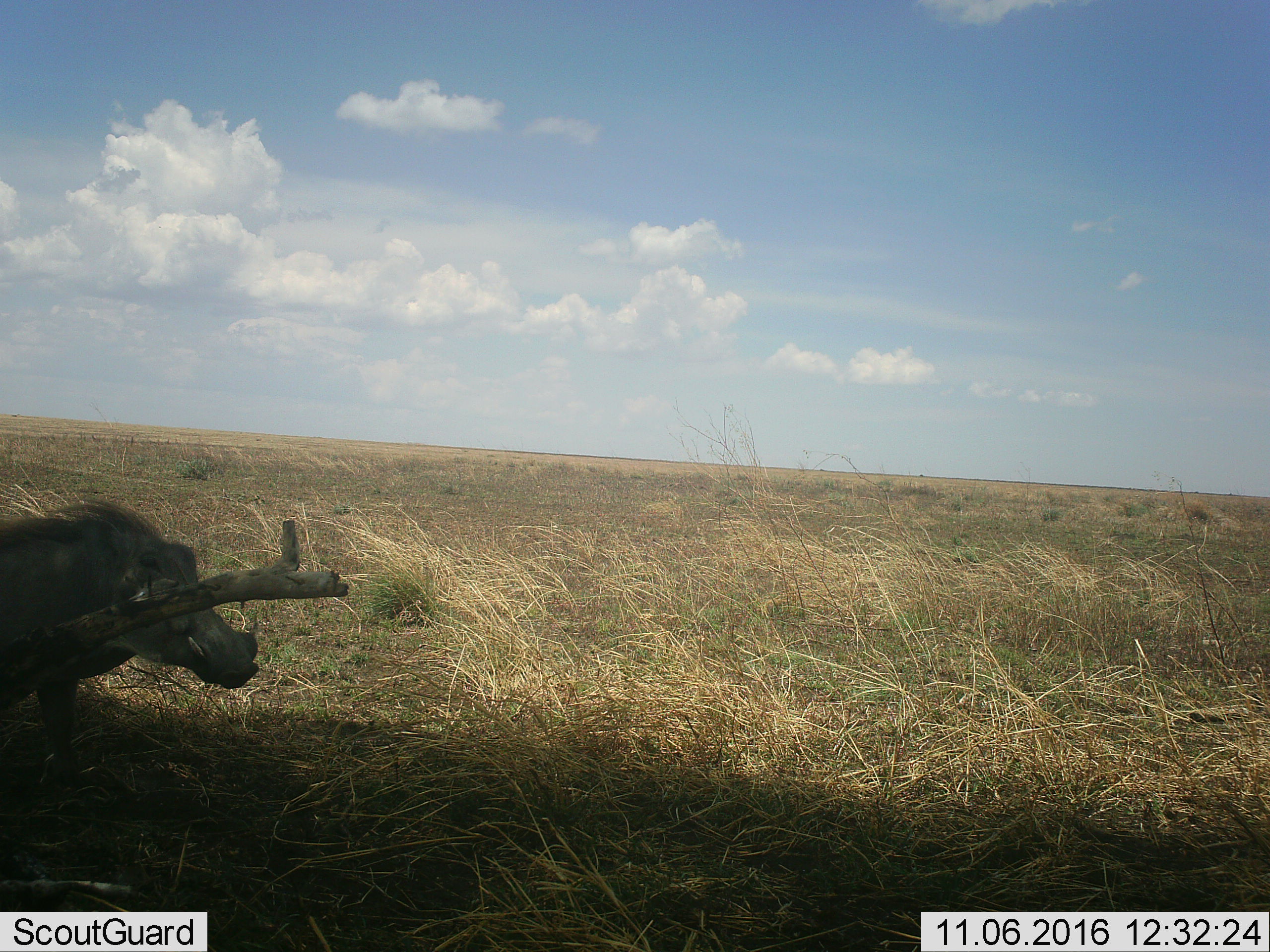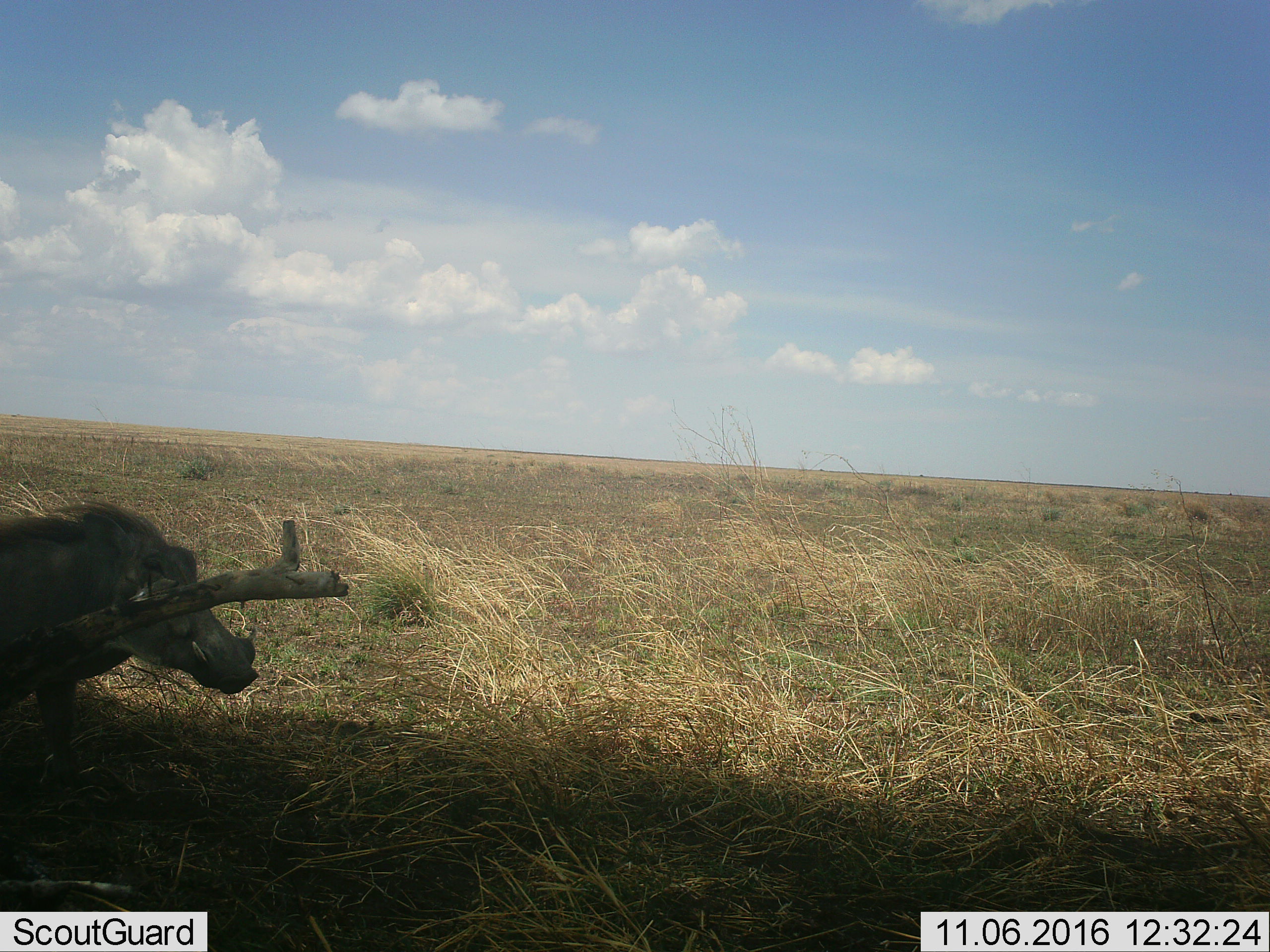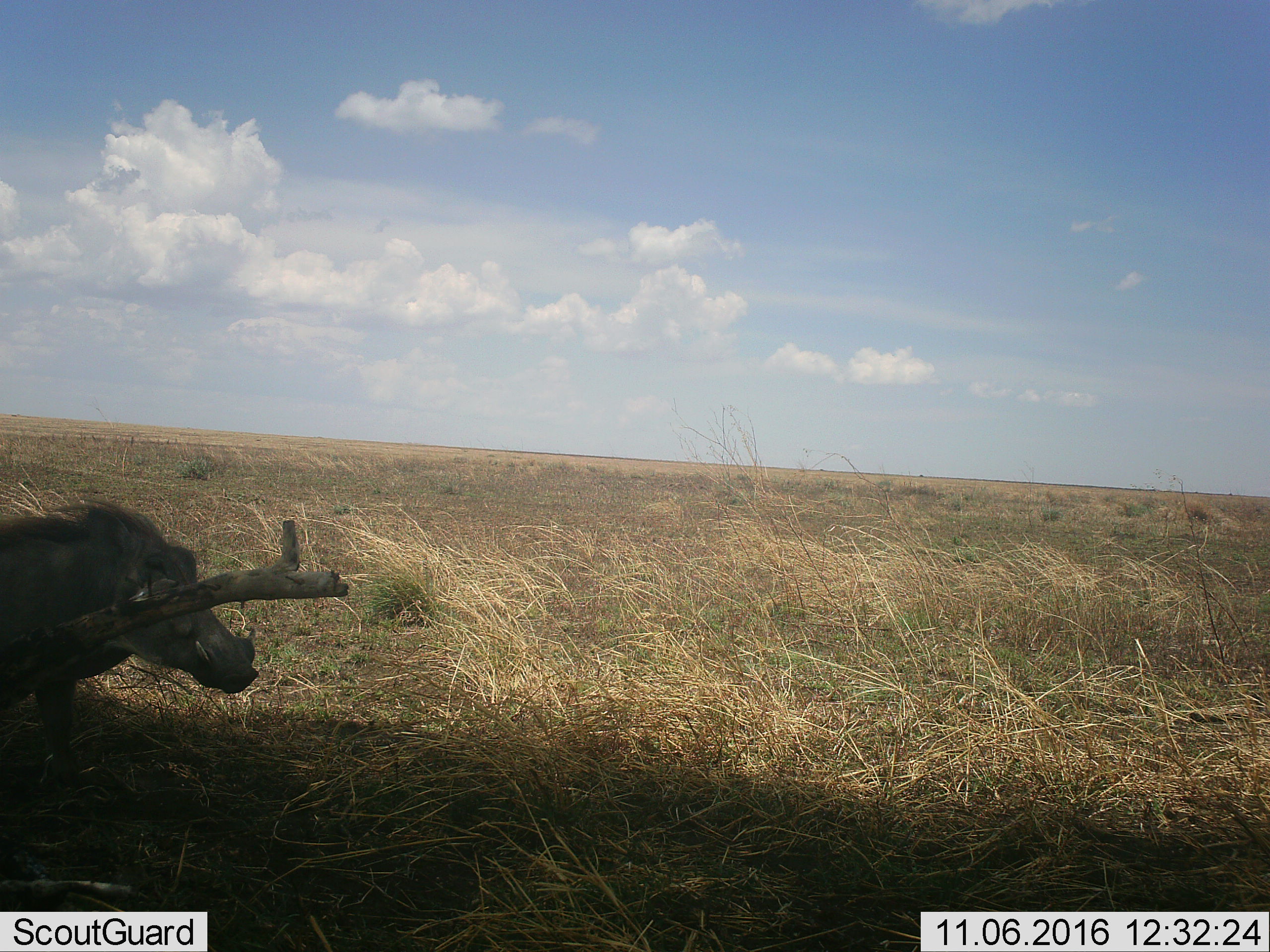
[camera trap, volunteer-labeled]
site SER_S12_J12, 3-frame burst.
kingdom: Animalia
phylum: Chordata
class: Mammalia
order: Artiodactyla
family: Suidae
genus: Phacochoerus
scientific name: Phacochoerus africanus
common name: warthog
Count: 1.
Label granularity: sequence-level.